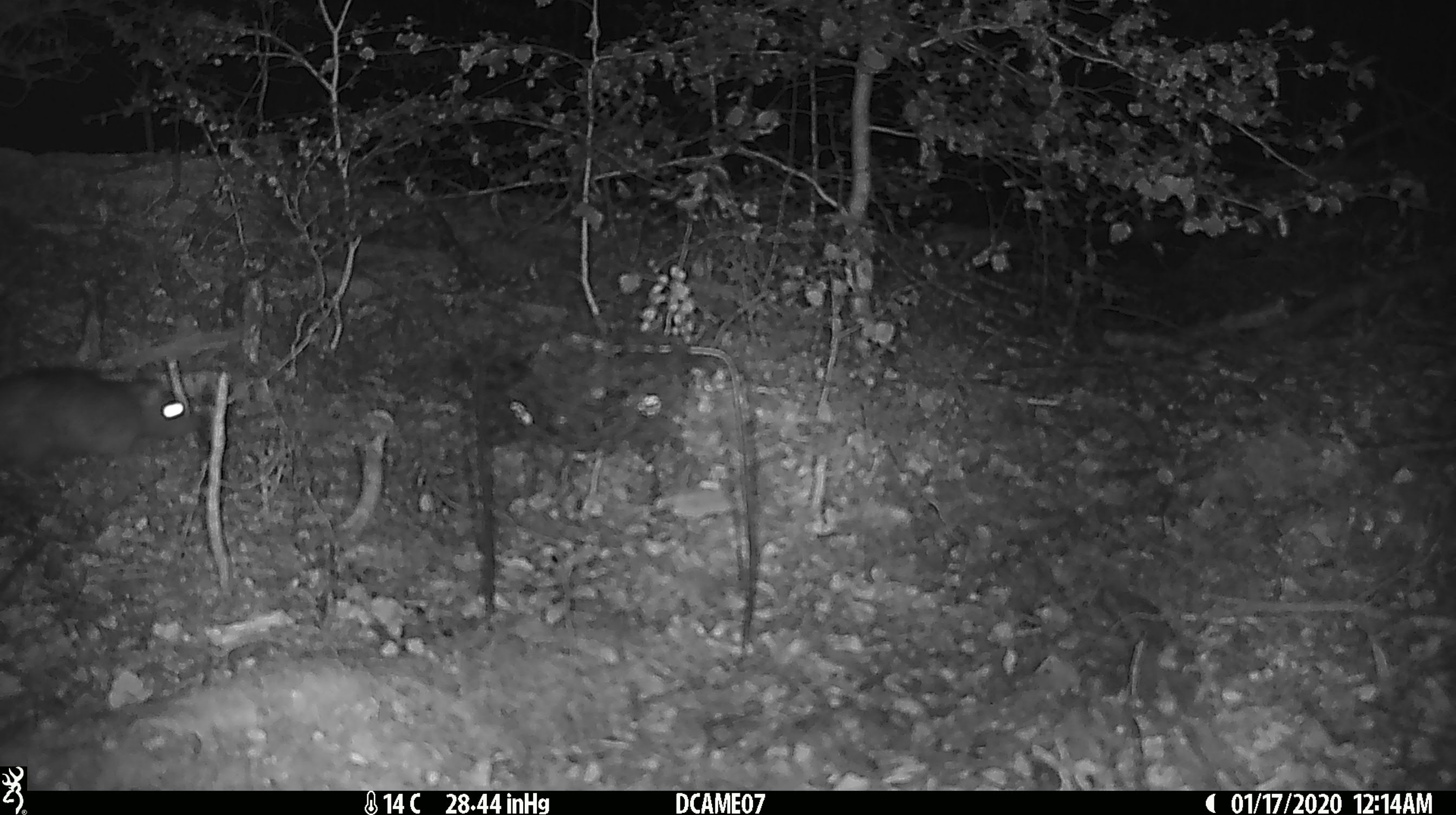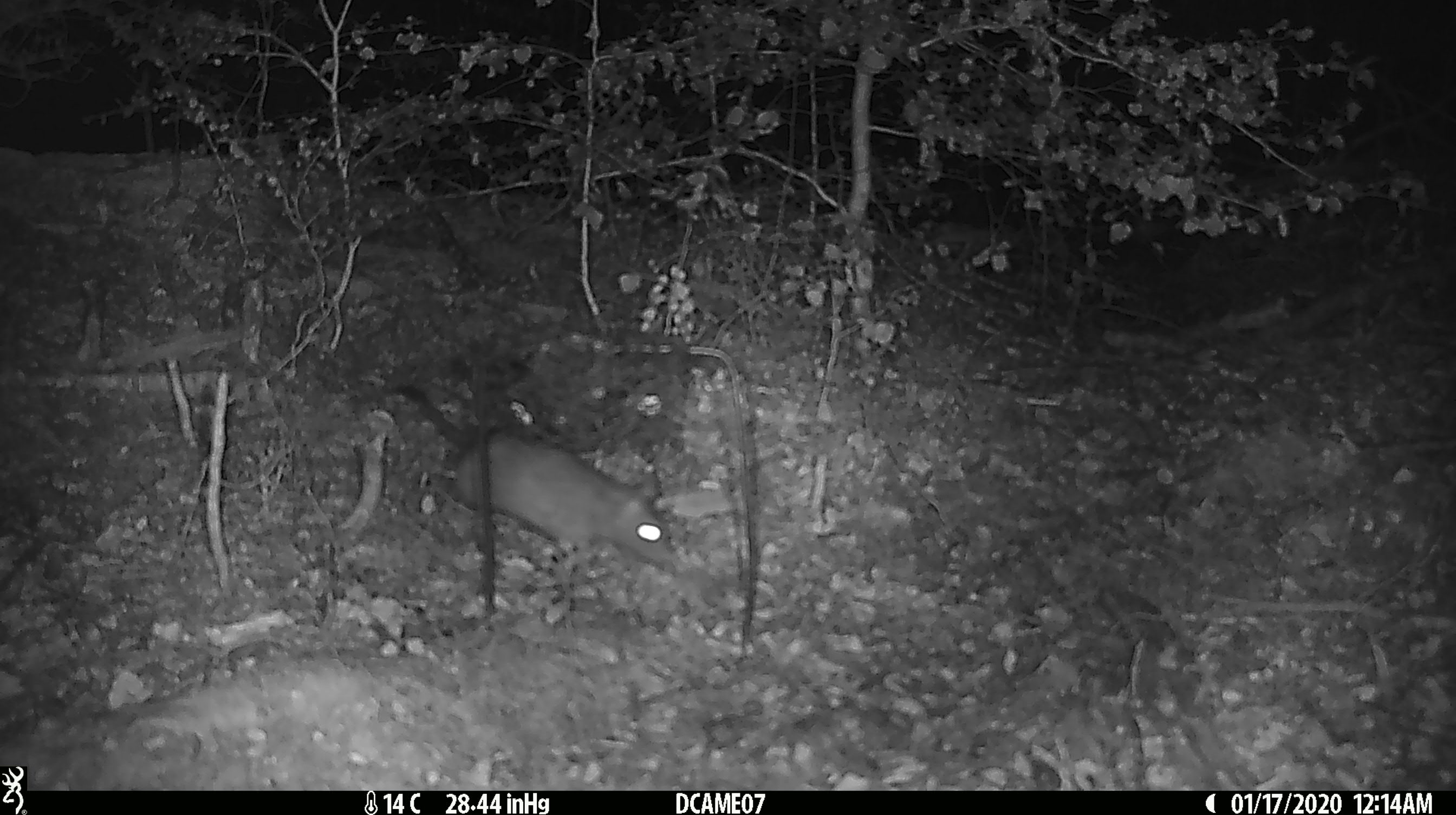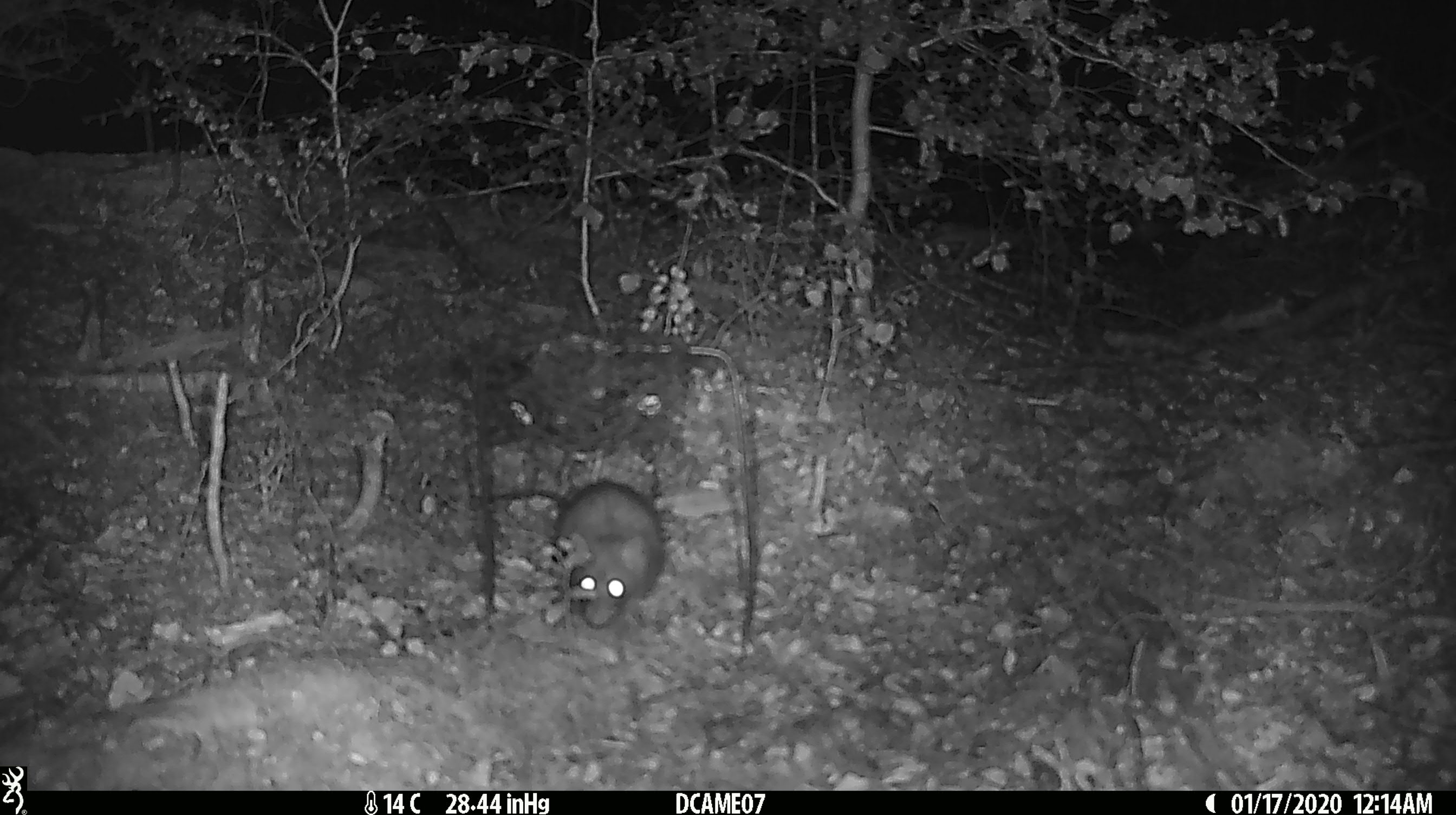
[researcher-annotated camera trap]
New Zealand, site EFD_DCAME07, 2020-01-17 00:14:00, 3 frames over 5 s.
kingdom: Animalia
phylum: Chordata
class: Mammalia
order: Rodentia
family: Muridae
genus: Rattus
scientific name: Rattus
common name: rat